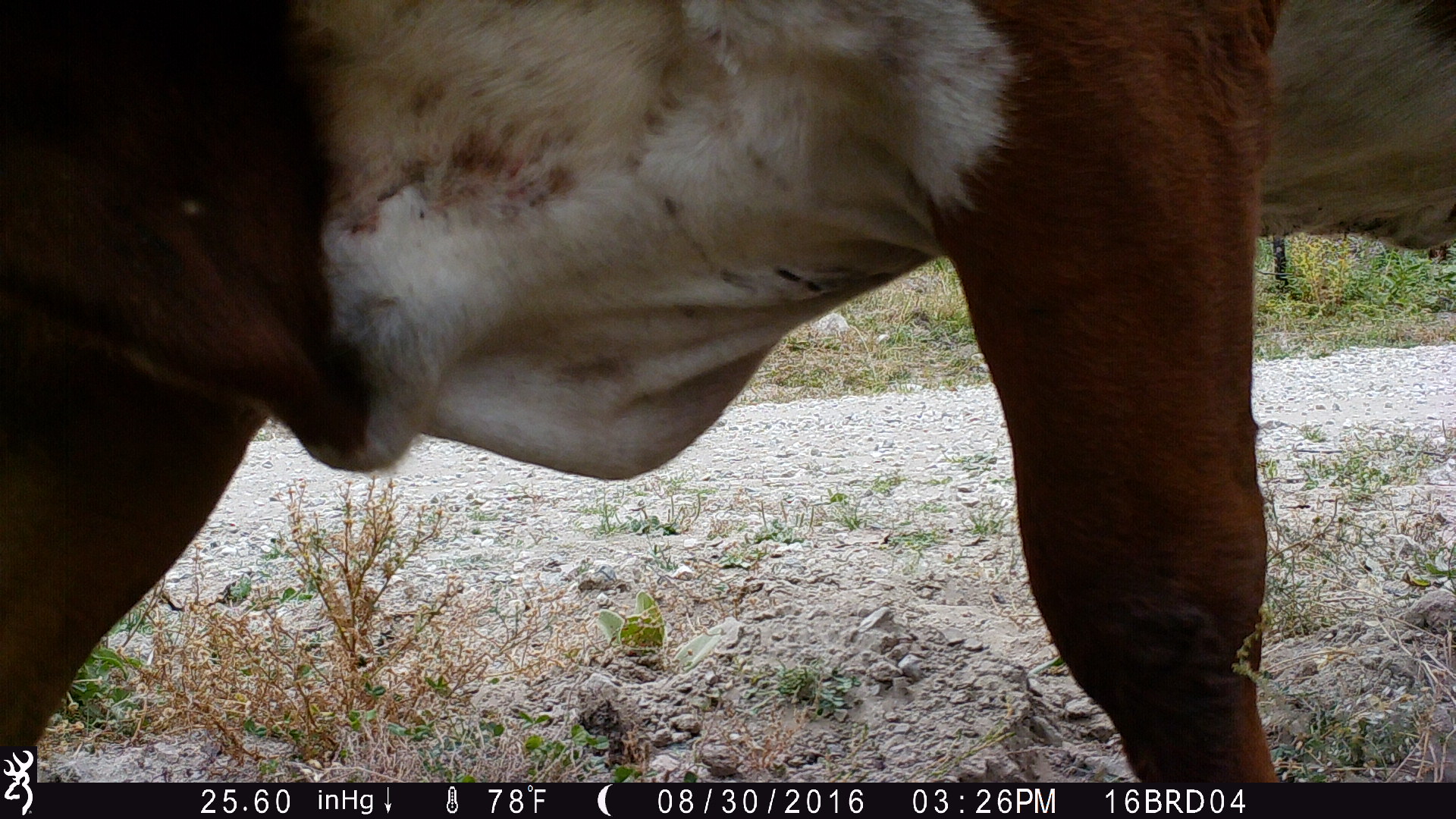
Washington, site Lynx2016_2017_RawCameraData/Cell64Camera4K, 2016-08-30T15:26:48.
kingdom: Animalia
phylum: Chordata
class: Mammalia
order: Artiodactyla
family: Bovidae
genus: Bos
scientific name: Bos taurus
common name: domestic cattle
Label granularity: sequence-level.